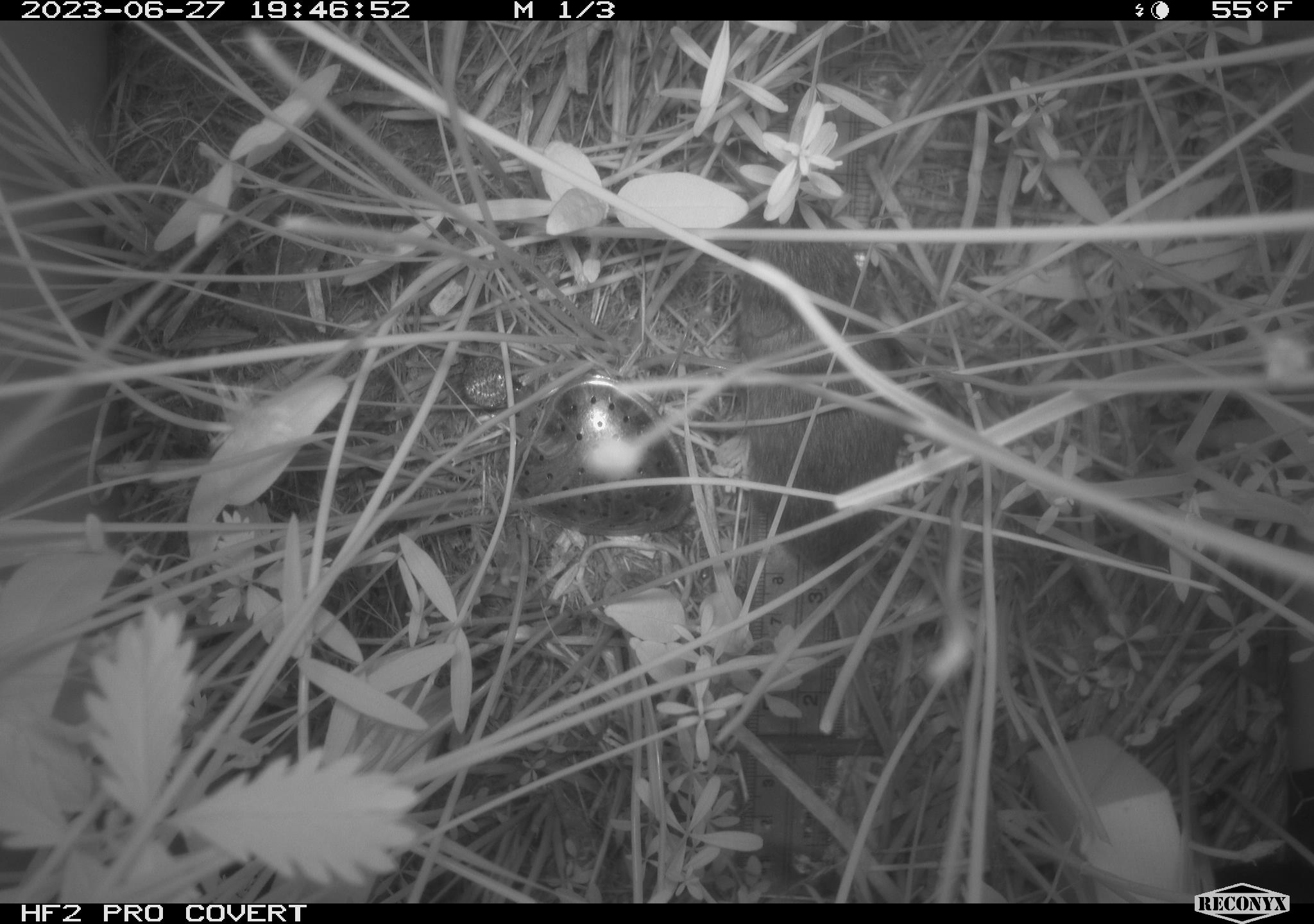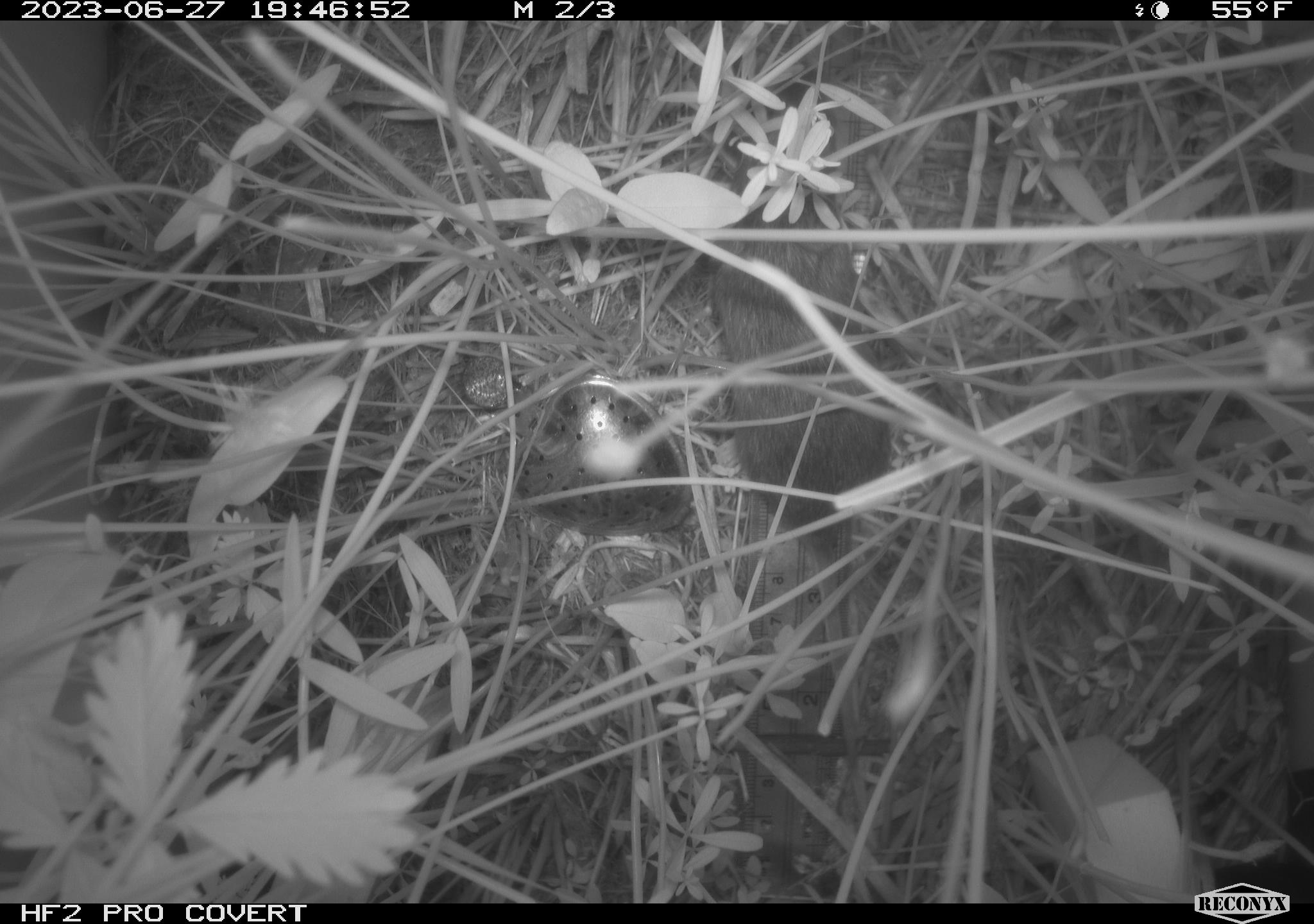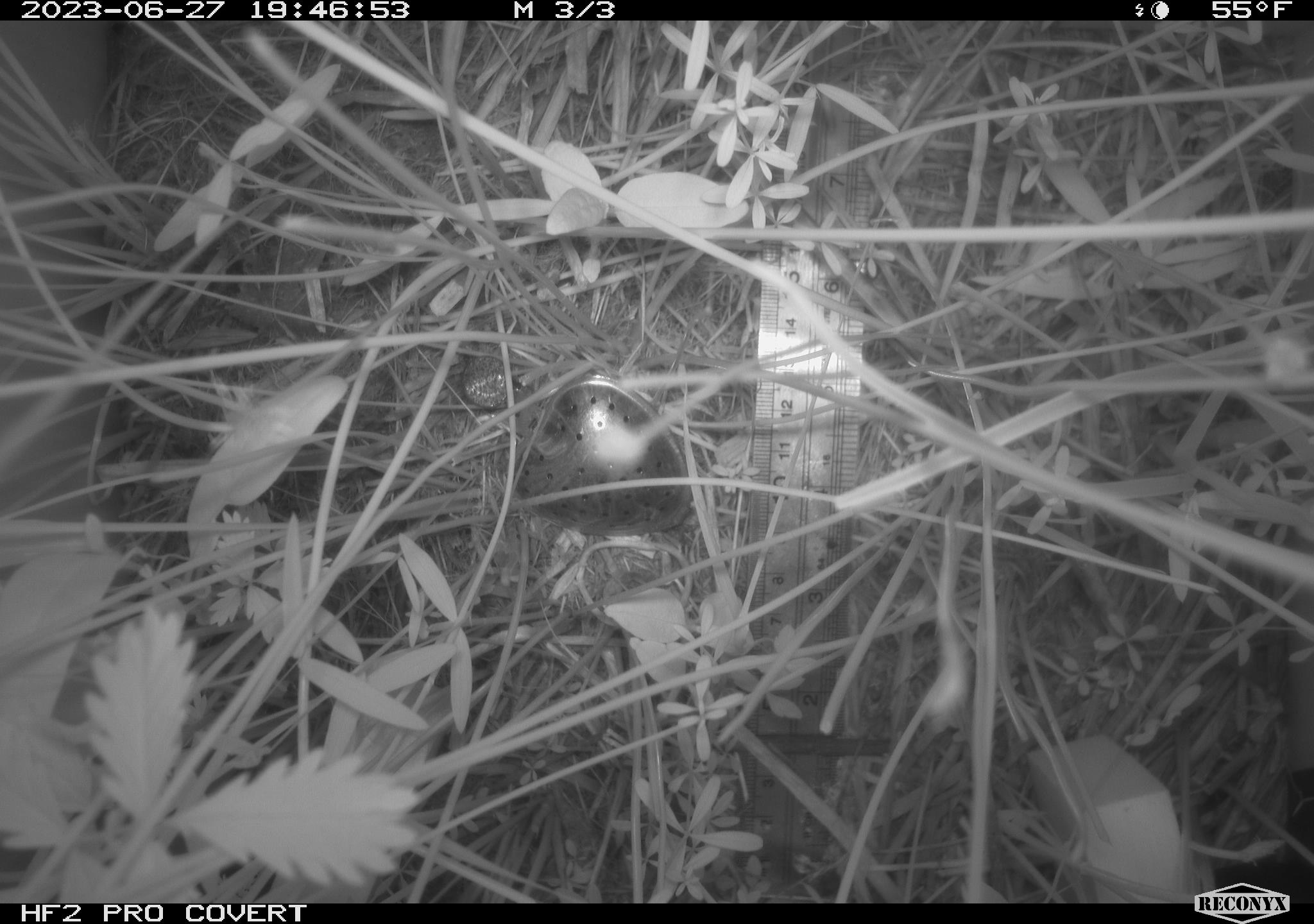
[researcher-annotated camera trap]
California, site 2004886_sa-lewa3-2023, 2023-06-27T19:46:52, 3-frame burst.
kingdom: Animalia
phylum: Chordata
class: Mammalia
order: Rodentia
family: Cricetidae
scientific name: Cricetidae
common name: hamsters, voles, lemmings, and allies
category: cricetidae family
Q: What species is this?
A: Cricetidae family (hamsters, voles, lemmings, and allies) (Cricetidae).